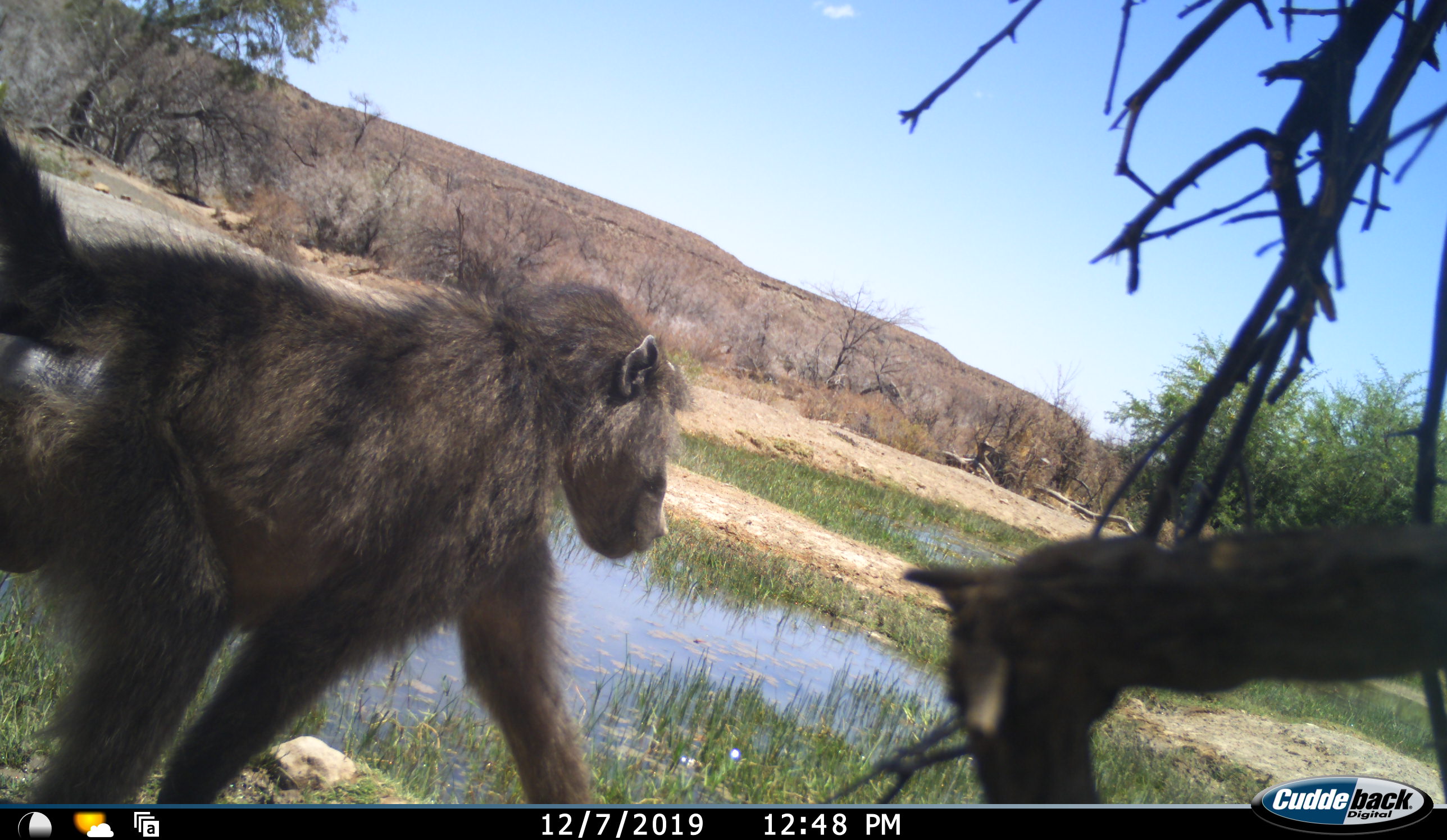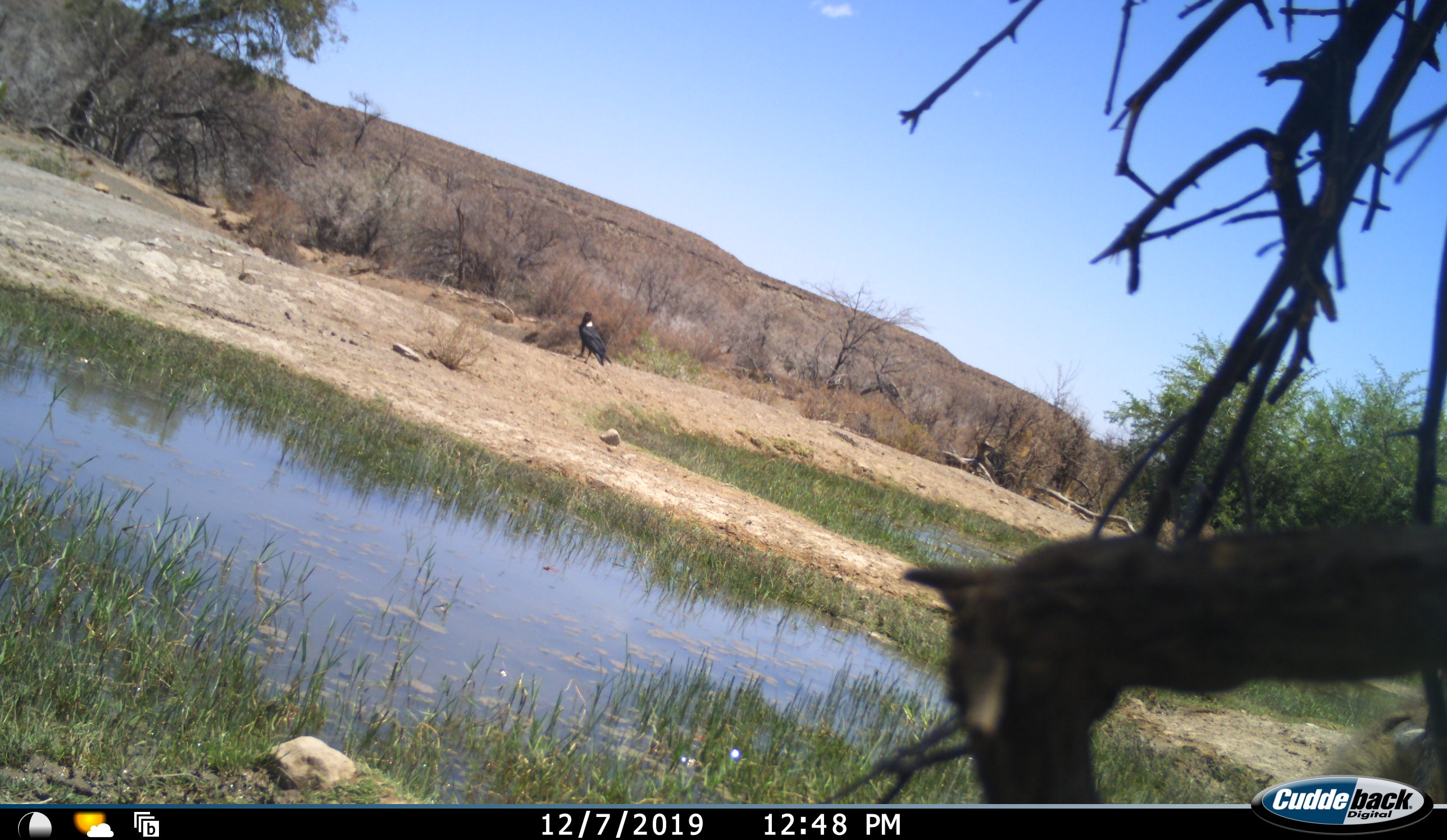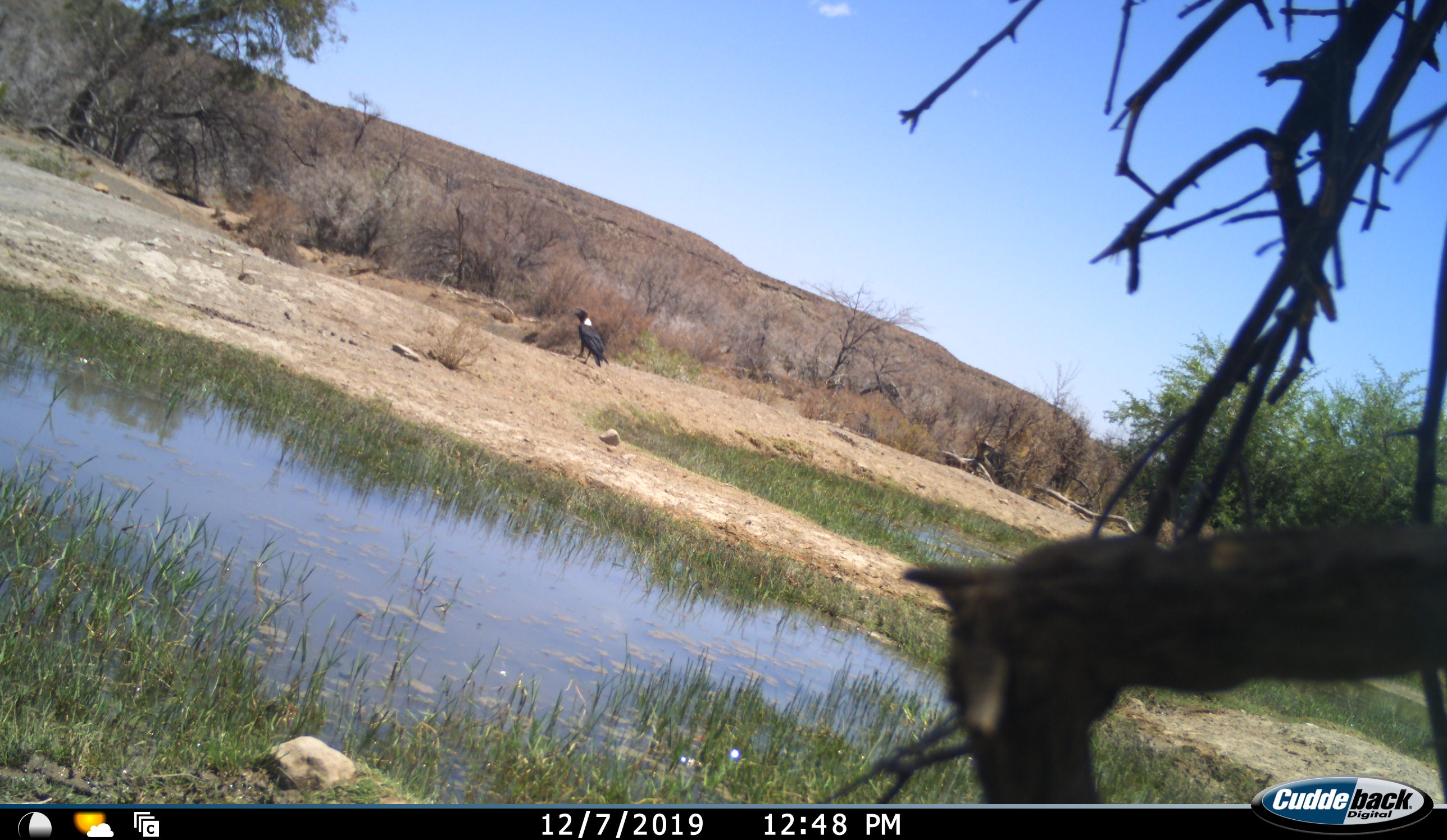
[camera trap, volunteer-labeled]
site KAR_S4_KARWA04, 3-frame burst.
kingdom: Animalia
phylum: Chordata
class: Mammalia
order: Primates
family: Cercopithecidae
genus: Papio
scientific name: Papio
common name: baboon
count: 1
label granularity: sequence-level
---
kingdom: Animalia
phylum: Chordata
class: Aves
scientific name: Aves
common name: bird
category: birdother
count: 1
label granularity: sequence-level